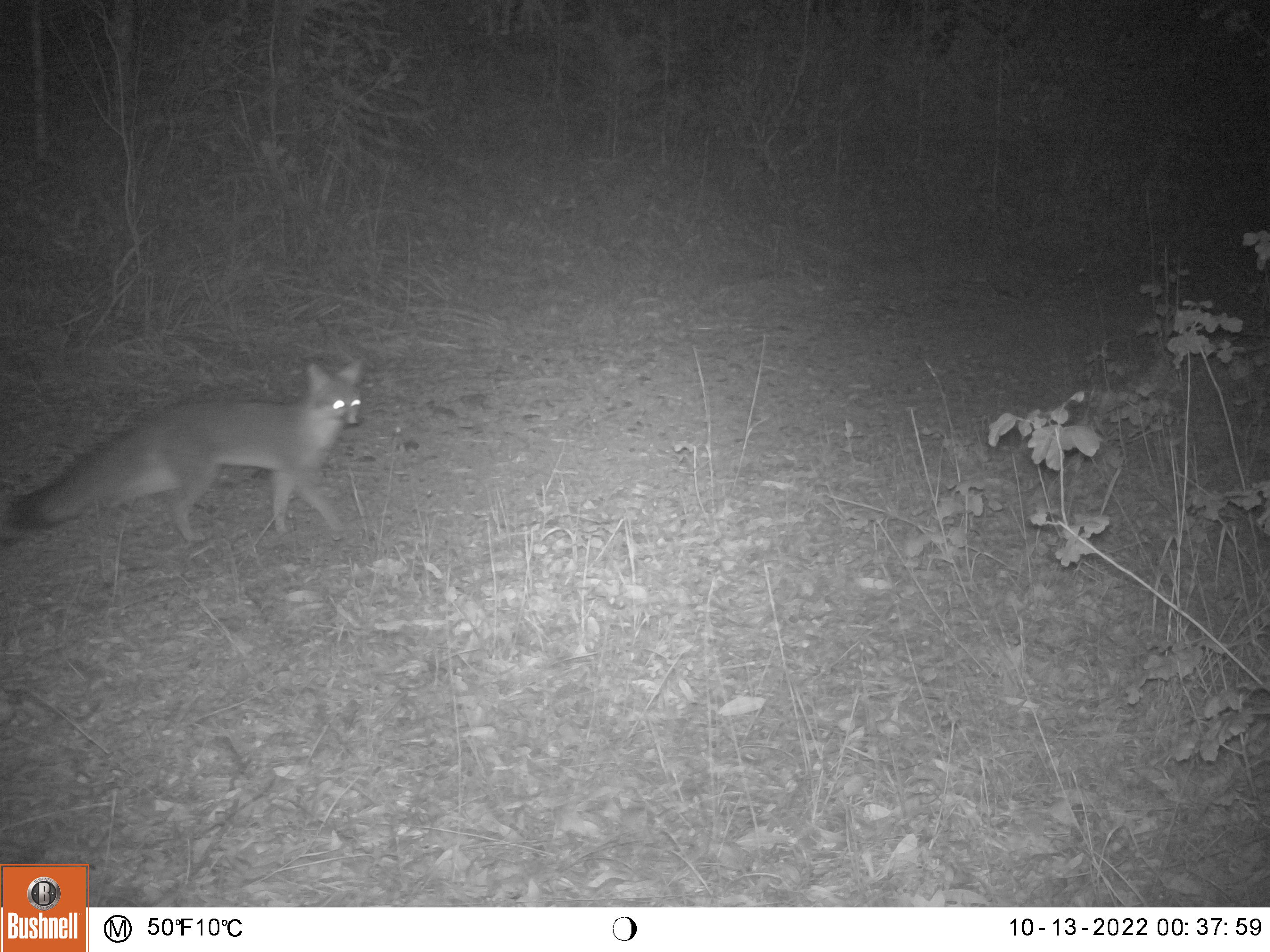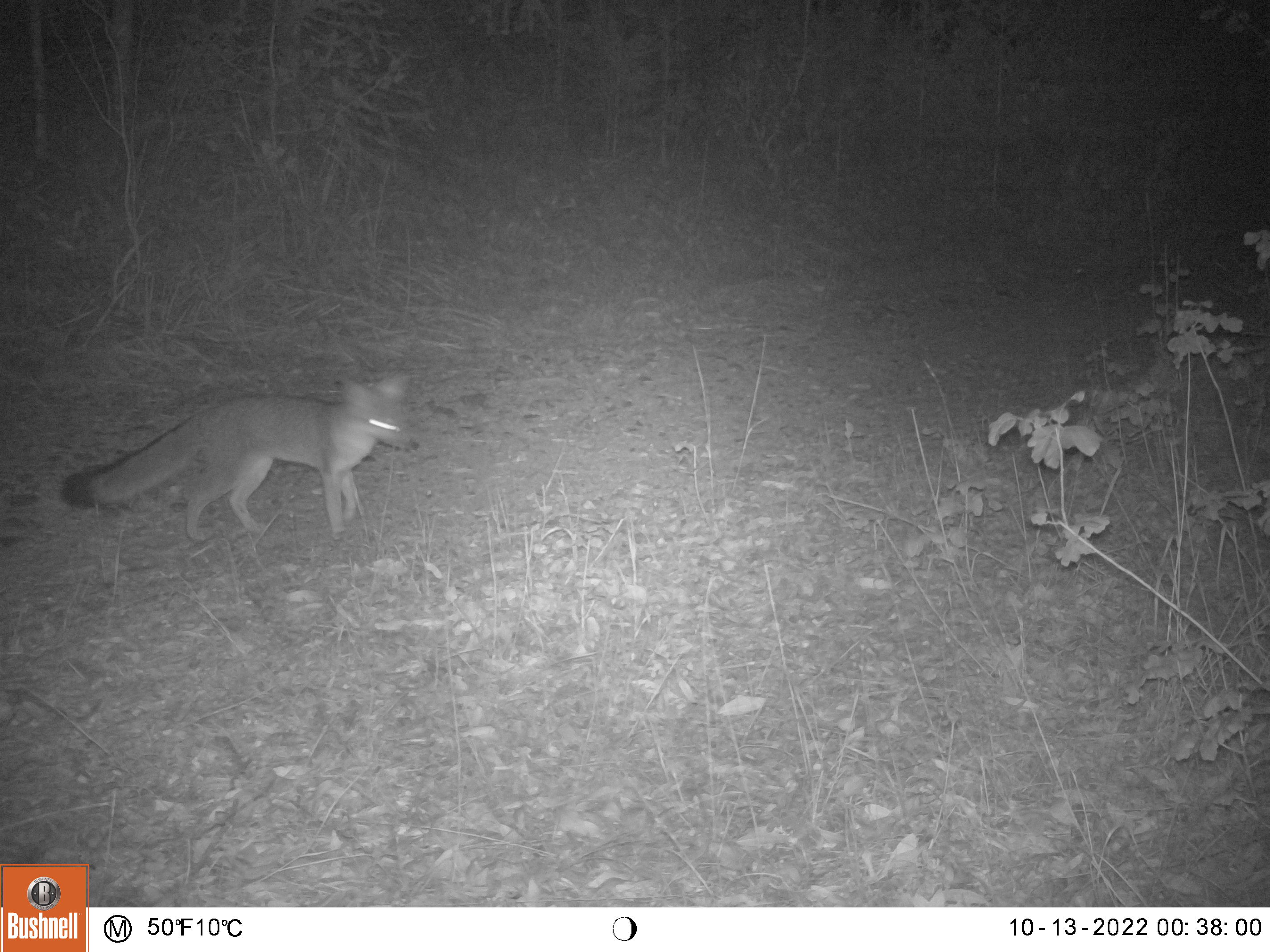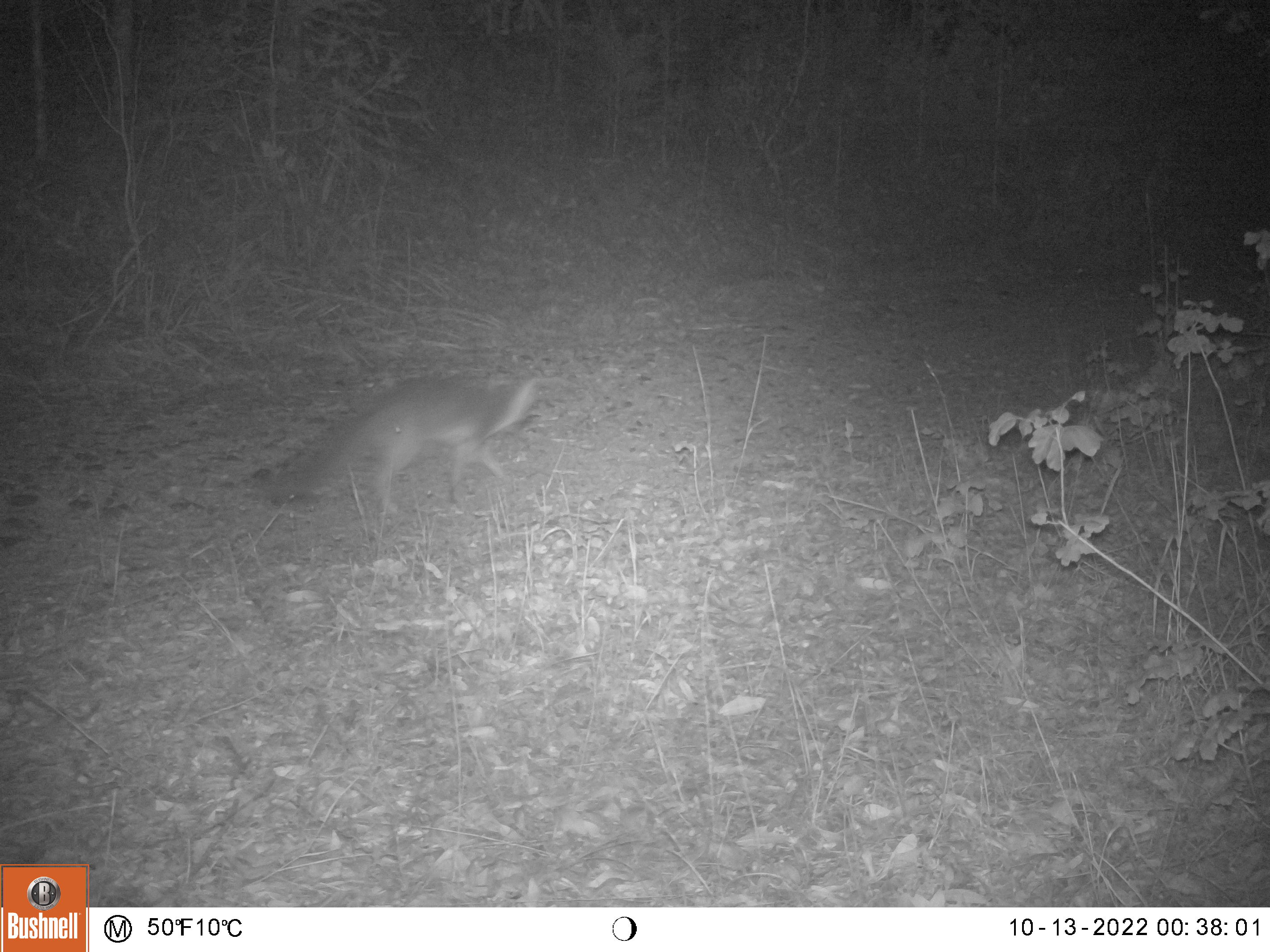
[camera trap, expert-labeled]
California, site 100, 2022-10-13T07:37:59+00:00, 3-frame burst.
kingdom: Animalia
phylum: Chordata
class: Mammalia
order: Carnivora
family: Canidae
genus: Urocyon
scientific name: Urocyon cinereoargenteus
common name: gray fox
Gray fox (Urocyon cinereoargenteus).